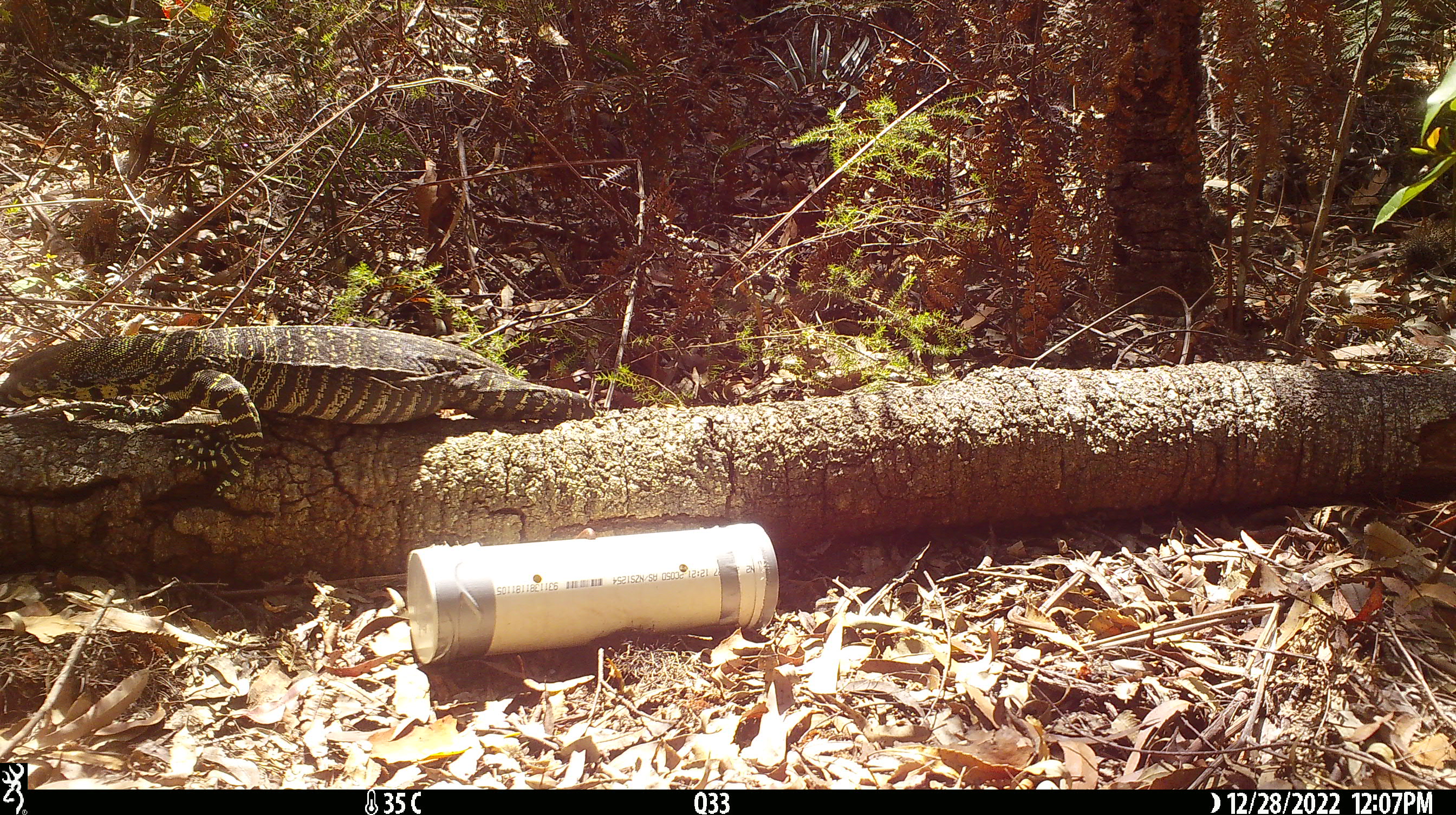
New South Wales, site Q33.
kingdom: Animalia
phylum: Chordata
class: Reptilia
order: Squamata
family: Varanidae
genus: Varanus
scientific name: Varanus varius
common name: lace monitor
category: goanna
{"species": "goanna (lace monitor) (Varanus varius)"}